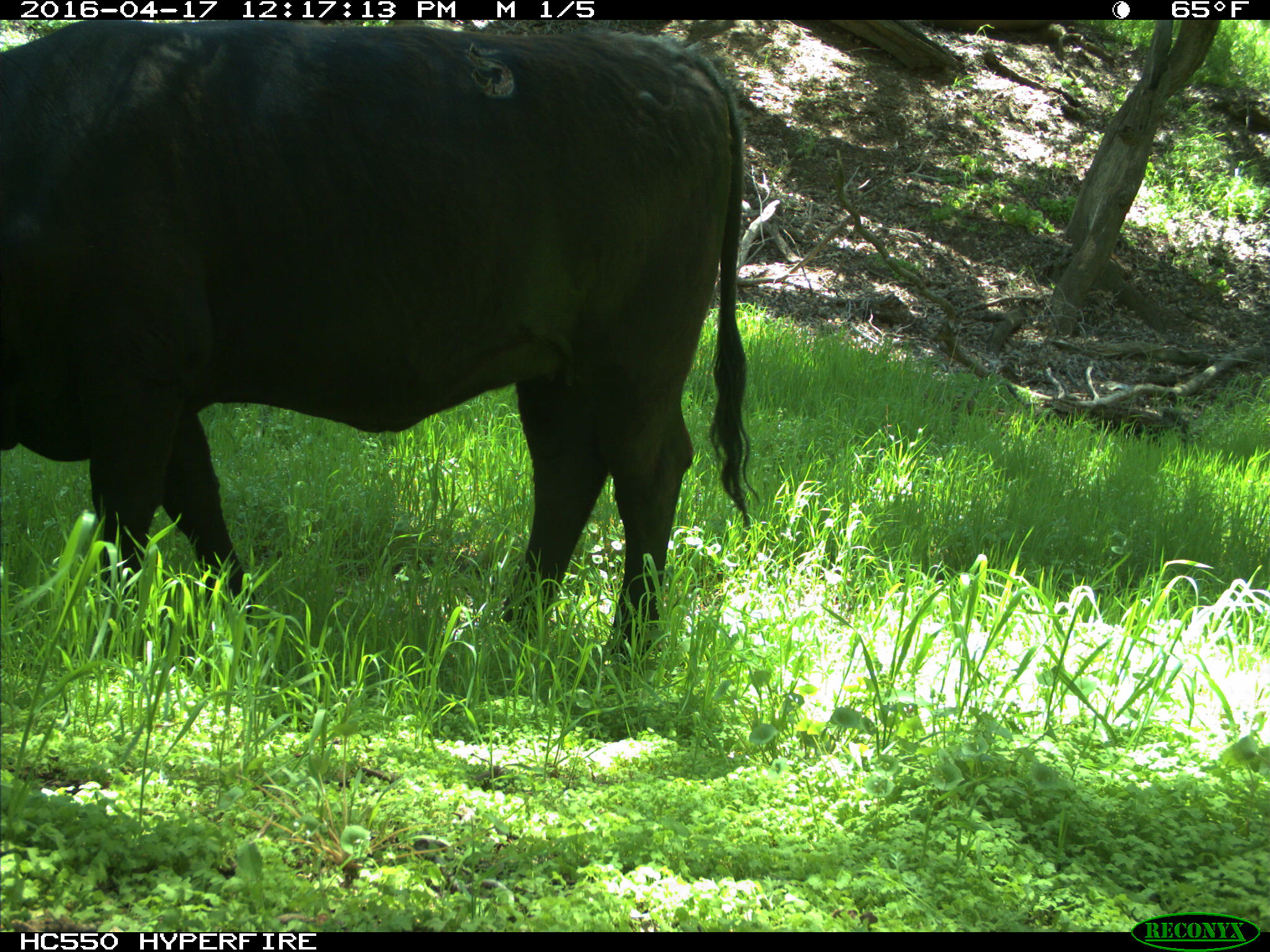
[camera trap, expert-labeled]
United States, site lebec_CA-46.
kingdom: Animalia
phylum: Chordata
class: Mammalia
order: Artiodactyla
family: Bovidae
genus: Bos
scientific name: Bos taurus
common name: domestic cow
Bos taurus (domestic cow).